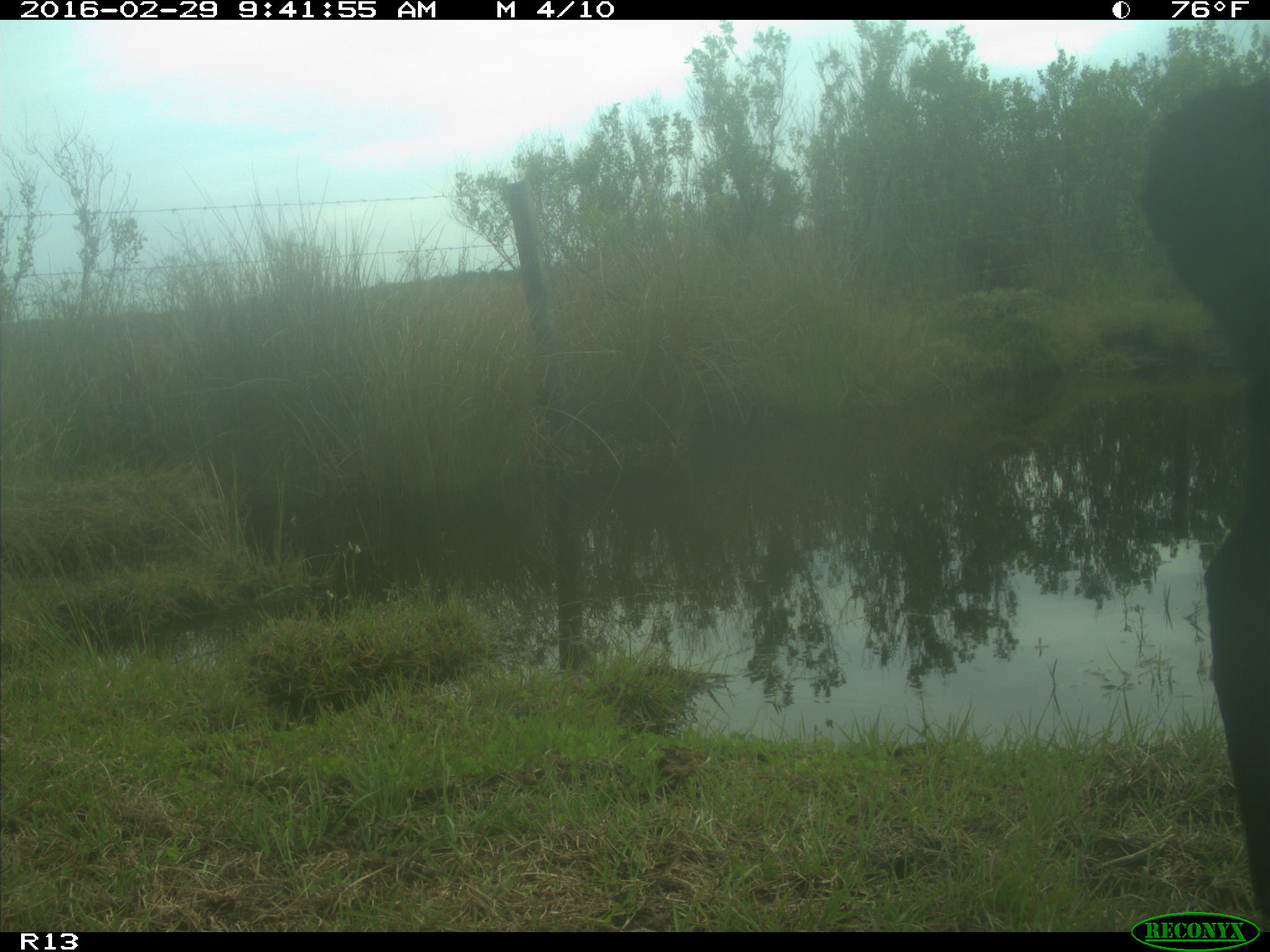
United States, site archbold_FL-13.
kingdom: Animalia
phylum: Chordata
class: Mammalia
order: Artiodactyla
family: Bovidae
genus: Bos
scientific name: Bos taurus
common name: domestic cow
Bos taurus (domestic cow).